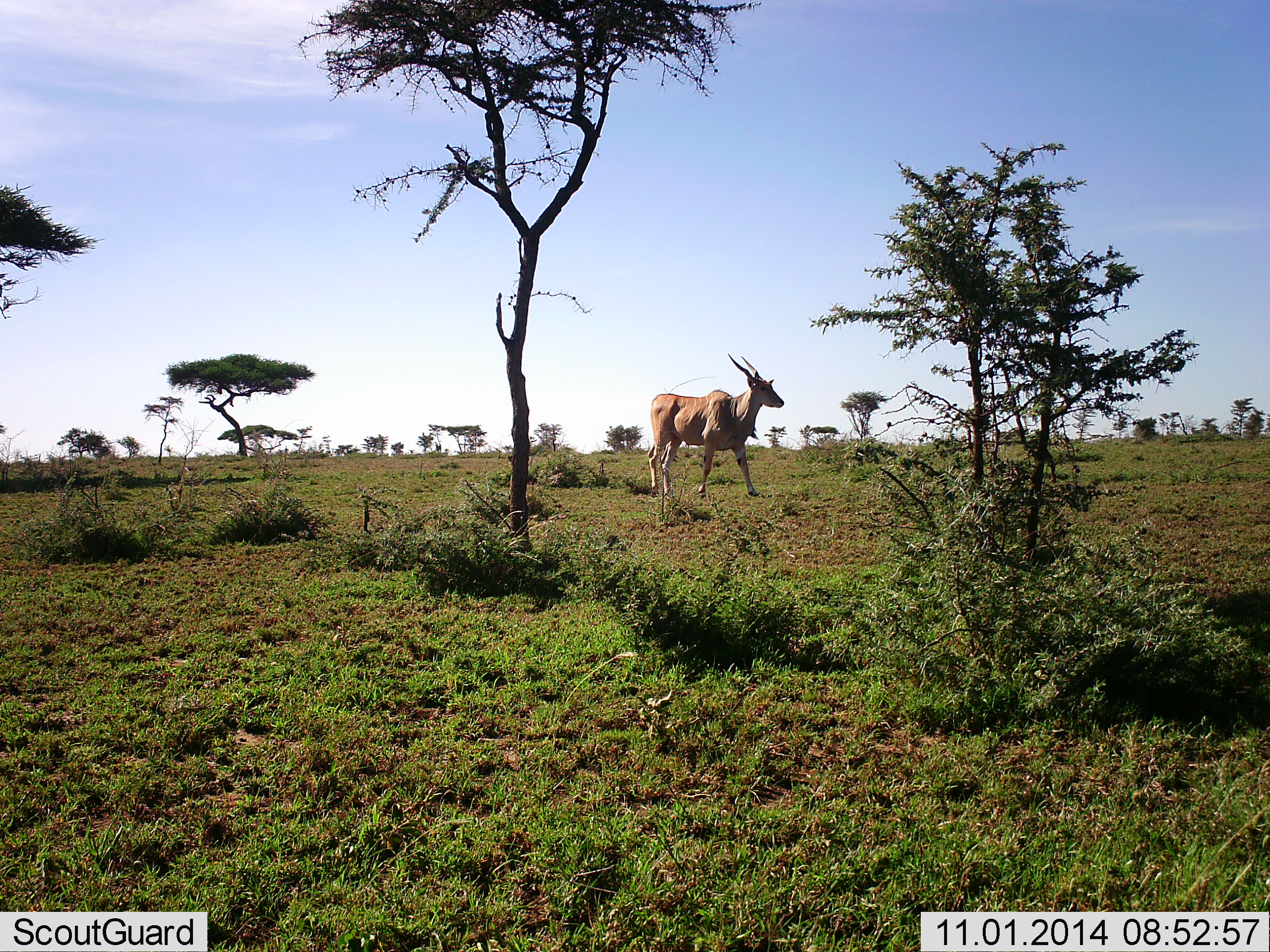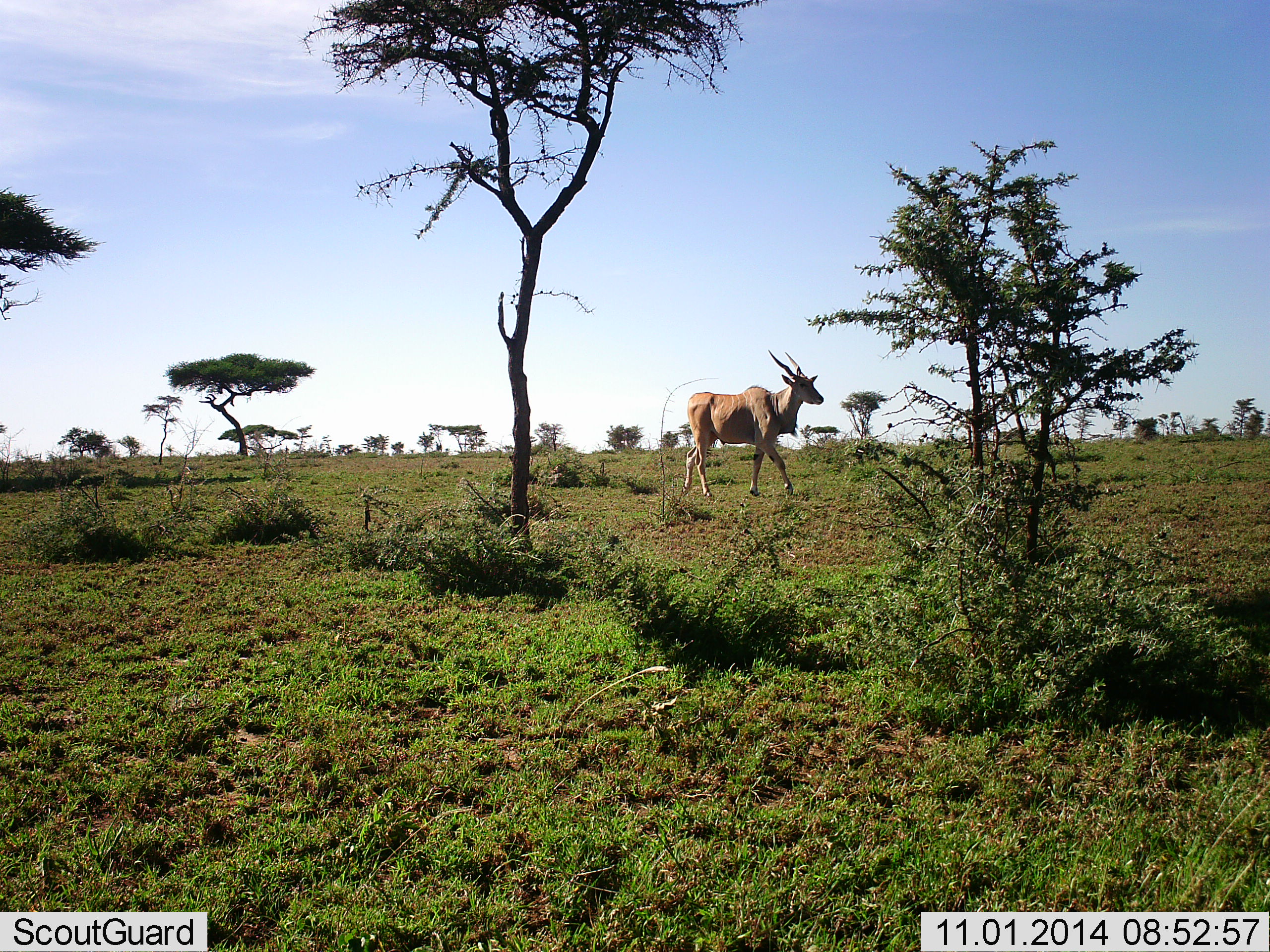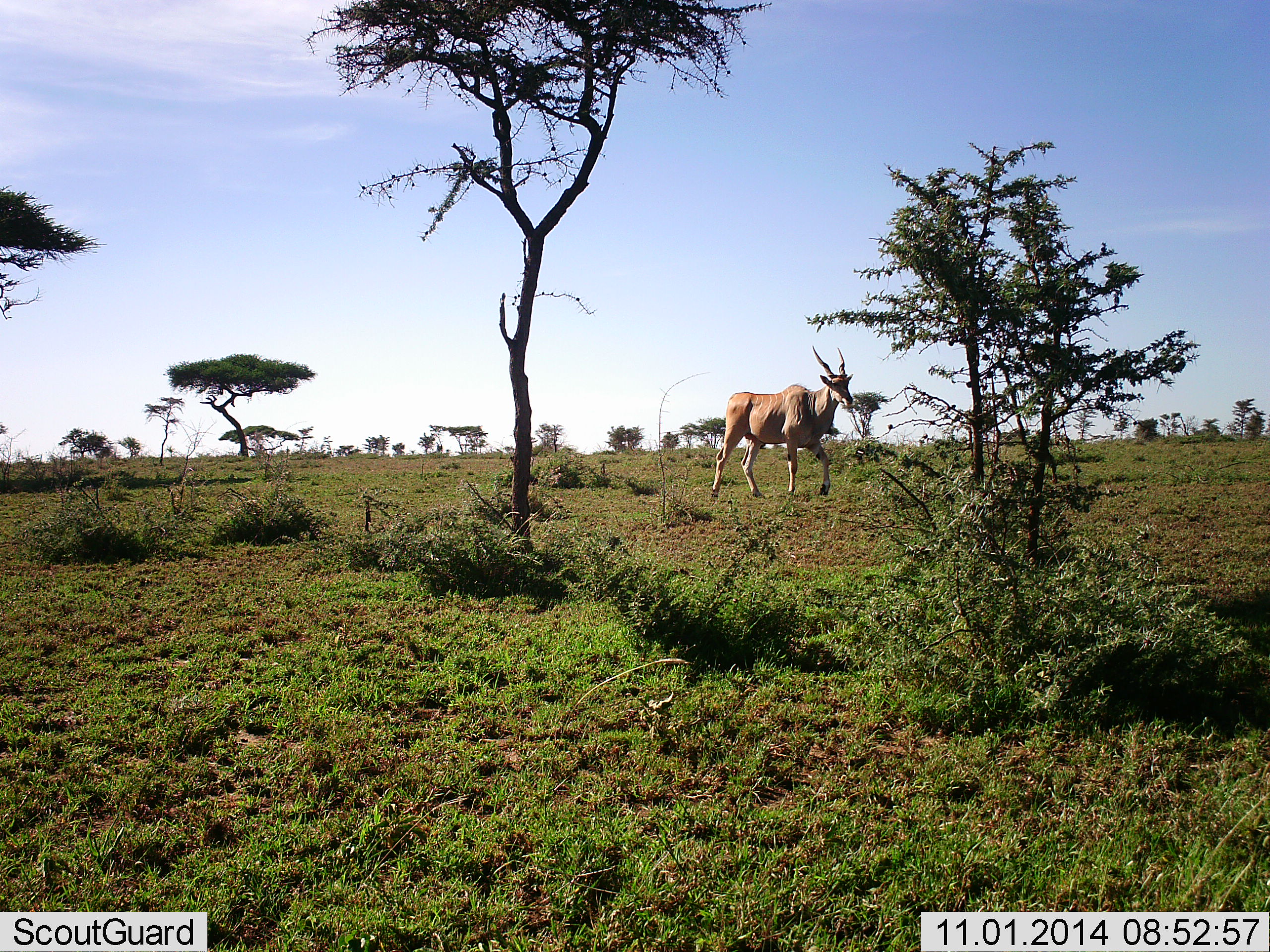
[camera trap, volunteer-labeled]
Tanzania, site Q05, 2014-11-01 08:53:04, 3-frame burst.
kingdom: Animalia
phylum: Chordata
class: Mammalia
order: Artiodactyla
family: Bovidae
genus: Tragelaphus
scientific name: Tragelaphus oryx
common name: eland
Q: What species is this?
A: Eland (Tragelaphus oryx).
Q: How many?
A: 1.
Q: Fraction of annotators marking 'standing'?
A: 0%.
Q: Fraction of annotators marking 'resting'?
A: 0%.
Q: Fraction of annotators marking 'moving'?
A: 100%.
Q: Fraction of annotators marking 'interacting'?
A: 0%.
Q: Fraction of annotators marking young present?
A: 0%.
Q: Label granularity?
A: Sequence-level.